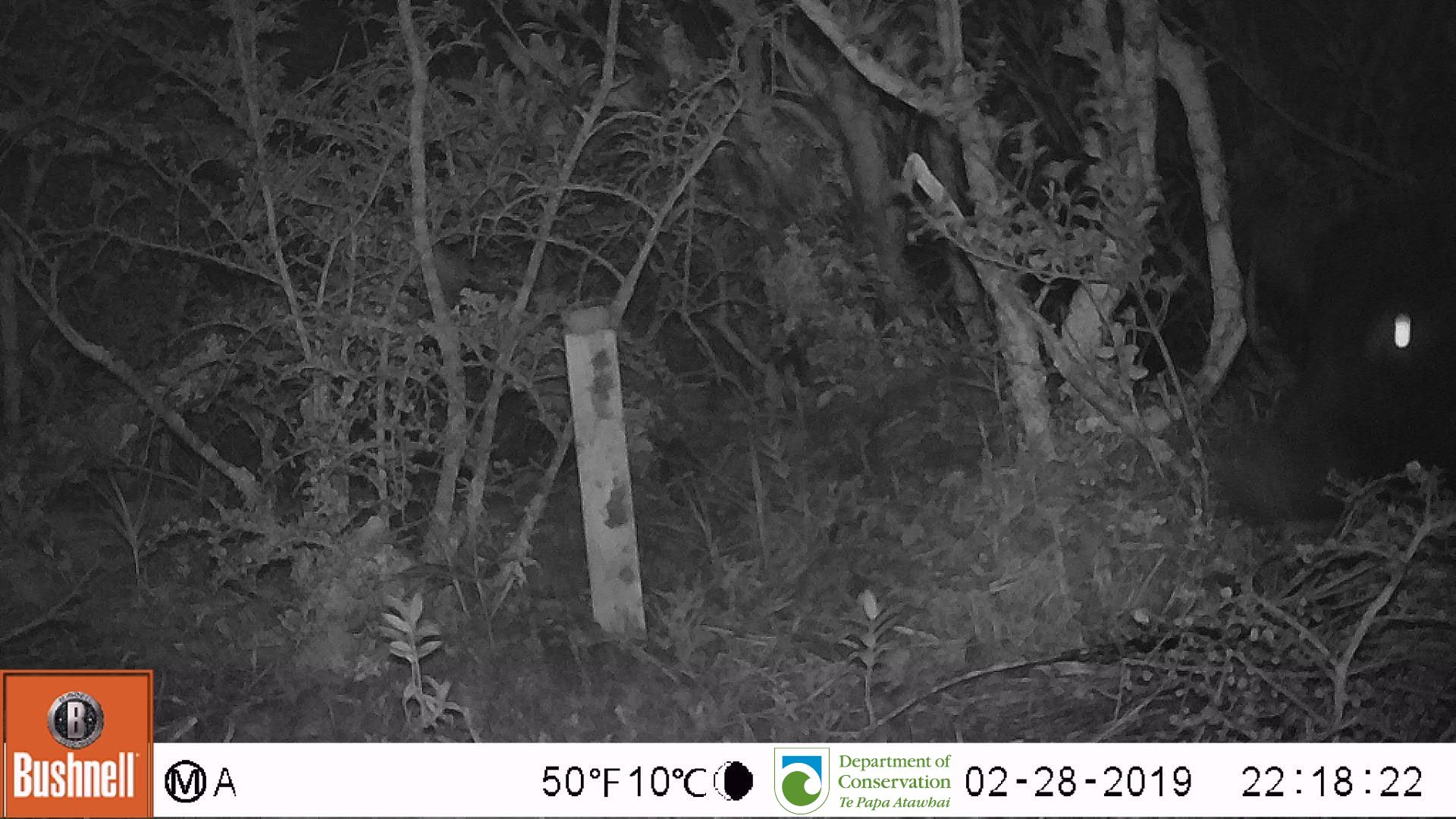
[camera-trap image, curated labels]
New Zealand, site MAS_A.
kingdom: Animalia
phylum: Chordata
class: Mammalia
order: Artiodactyla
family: Suidae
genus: Sus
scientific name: Sus scrofa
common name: pig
Pig (Sus scrofa).